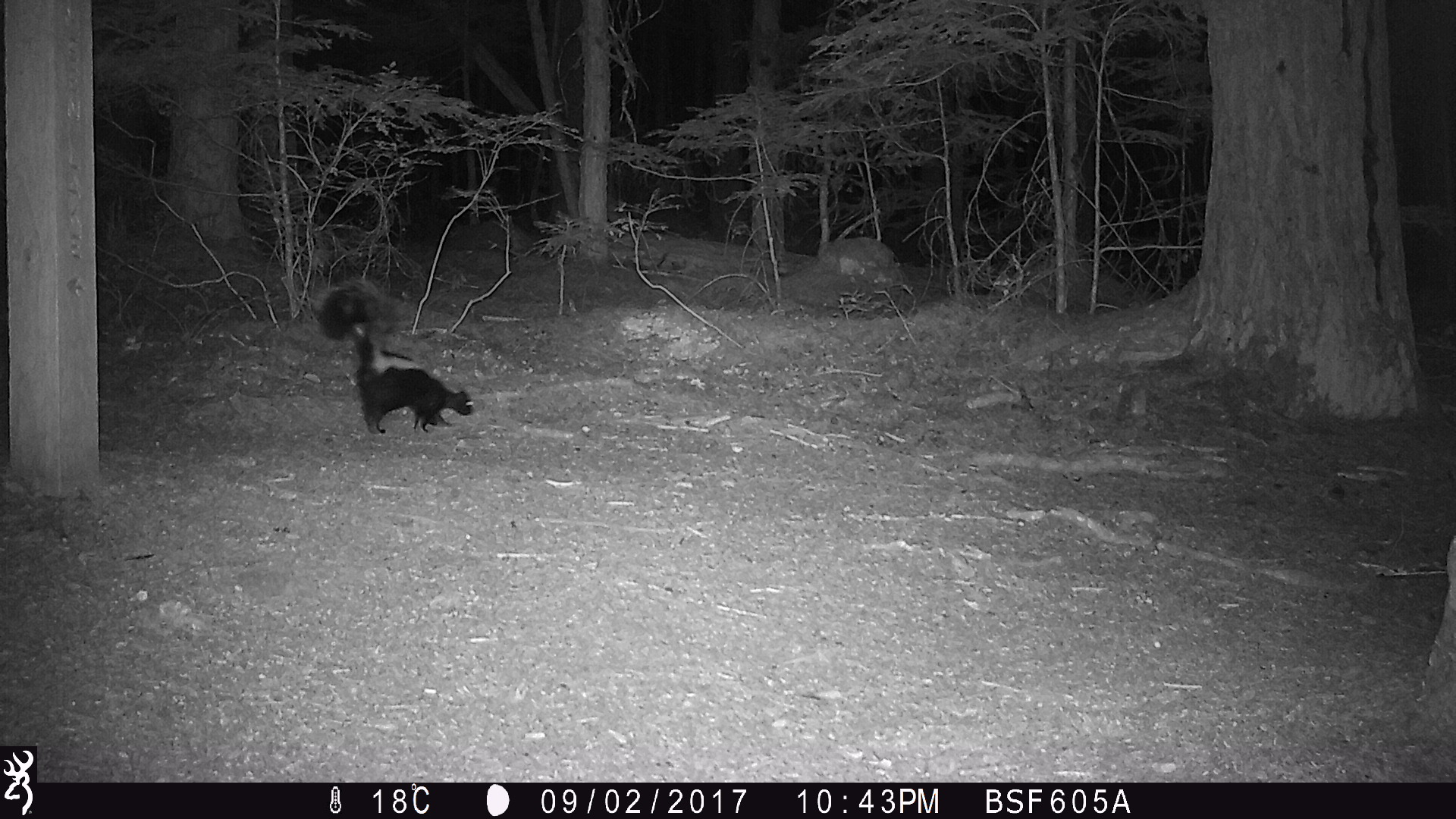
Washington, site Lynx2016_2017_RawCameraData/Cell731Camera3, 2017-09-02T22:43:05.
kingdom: Animalia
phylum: Chordata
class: Mammalia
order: Carnivora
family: Mephitidae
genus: Mephitis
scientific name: Mephitis mephitis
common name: striped skunk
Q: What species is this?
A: Mephitis mephitis (striped skunk).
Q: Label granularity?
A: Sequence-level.